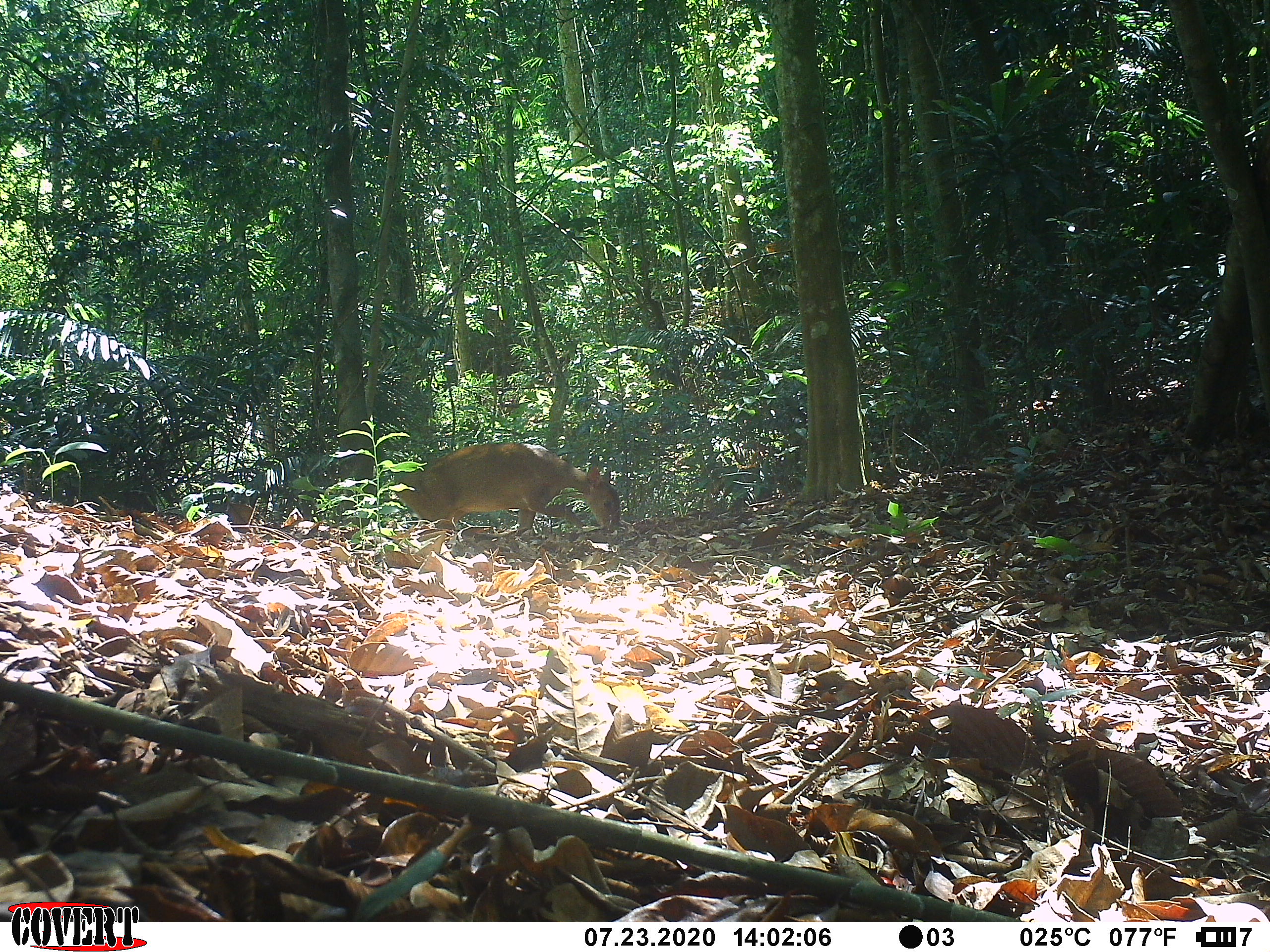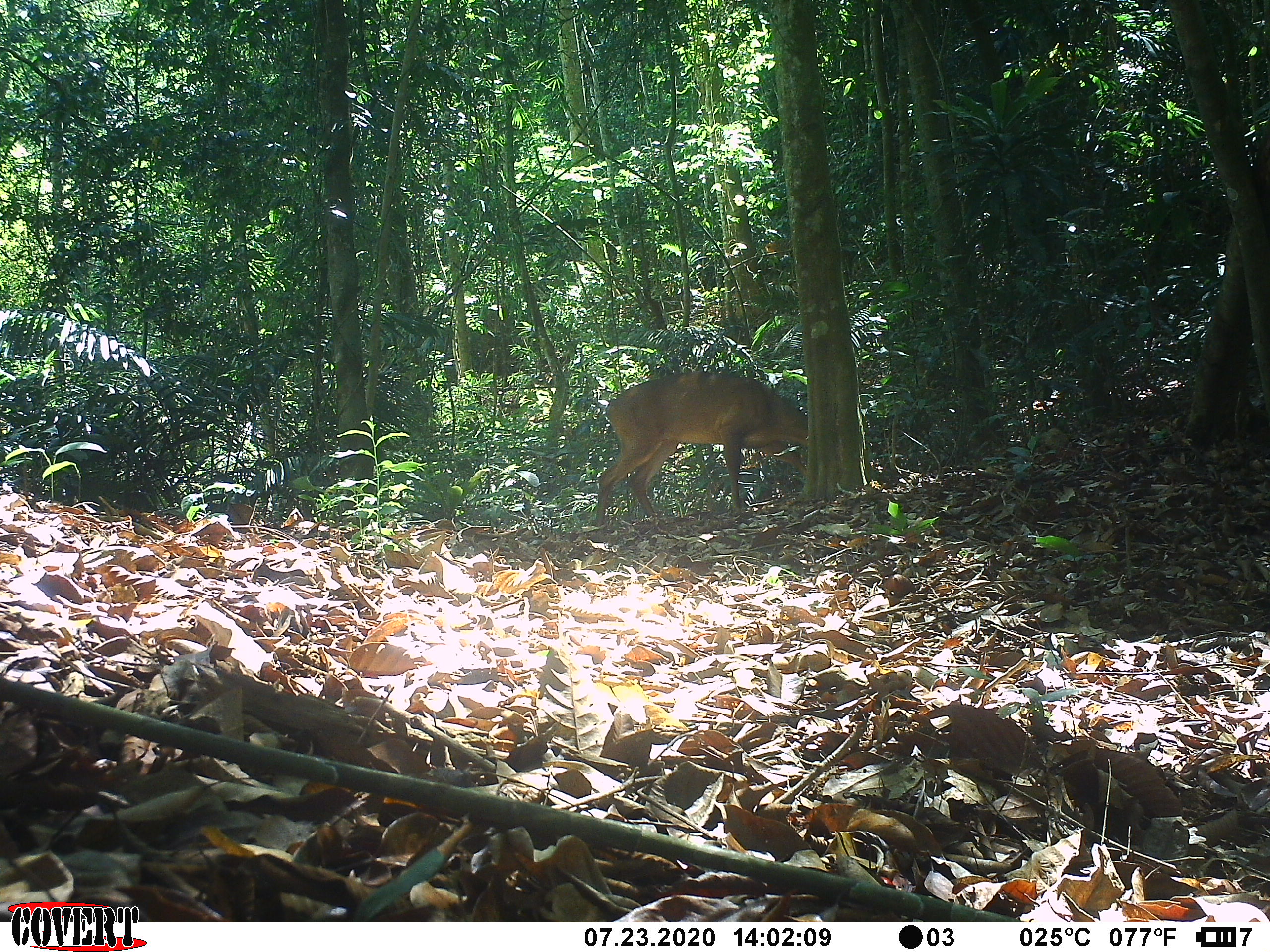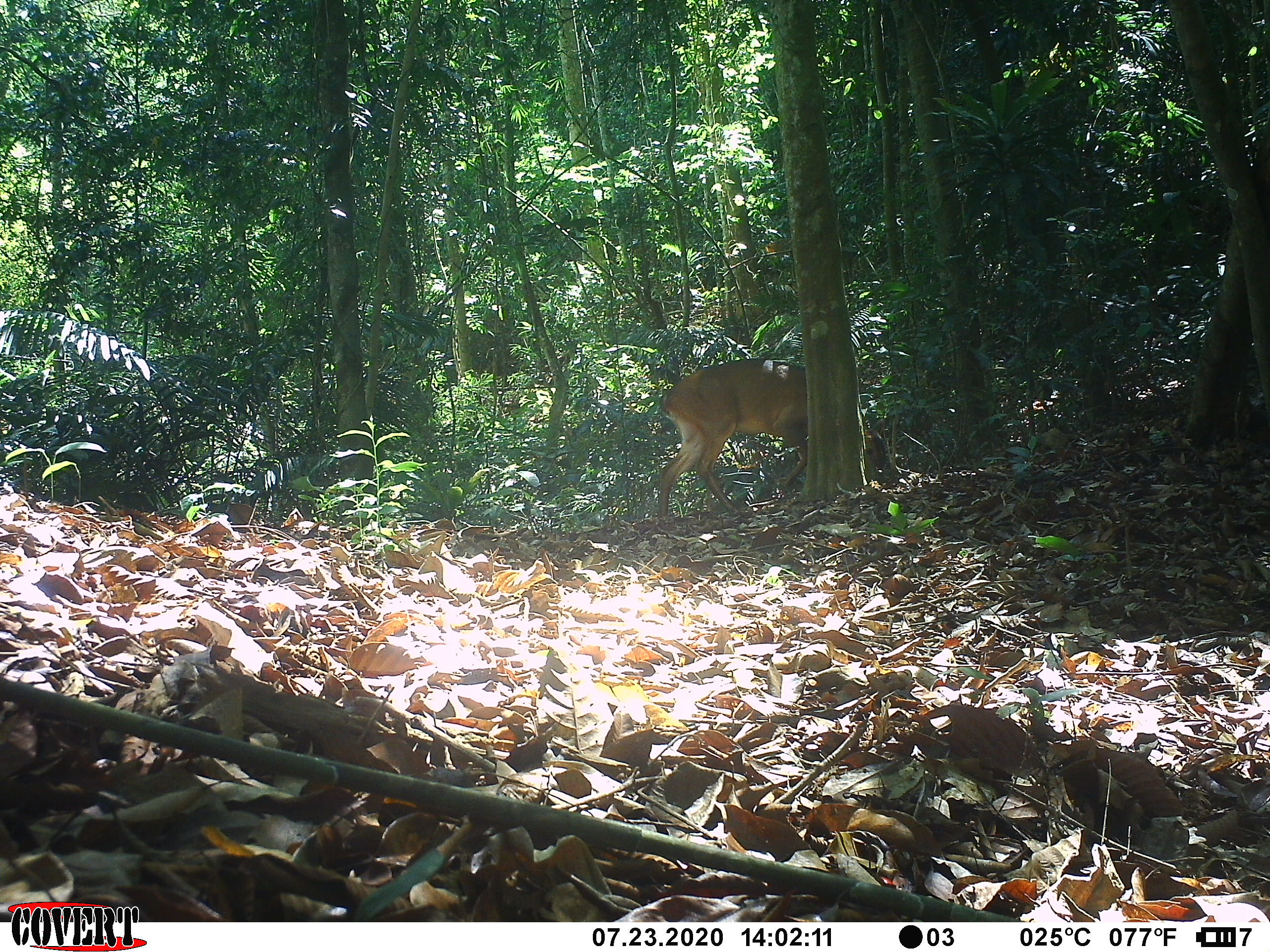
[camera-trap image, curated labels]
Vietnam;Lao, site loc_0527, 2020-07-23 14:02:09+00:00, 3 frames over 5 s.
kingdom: Animalia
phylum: Chordata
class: Mammalia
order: Artiodactyla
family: Cervidae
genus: Muntiacus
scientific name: Muntiacus vuquangensis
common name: large-antlered muntjac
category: large antlered muntjac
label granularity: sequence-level